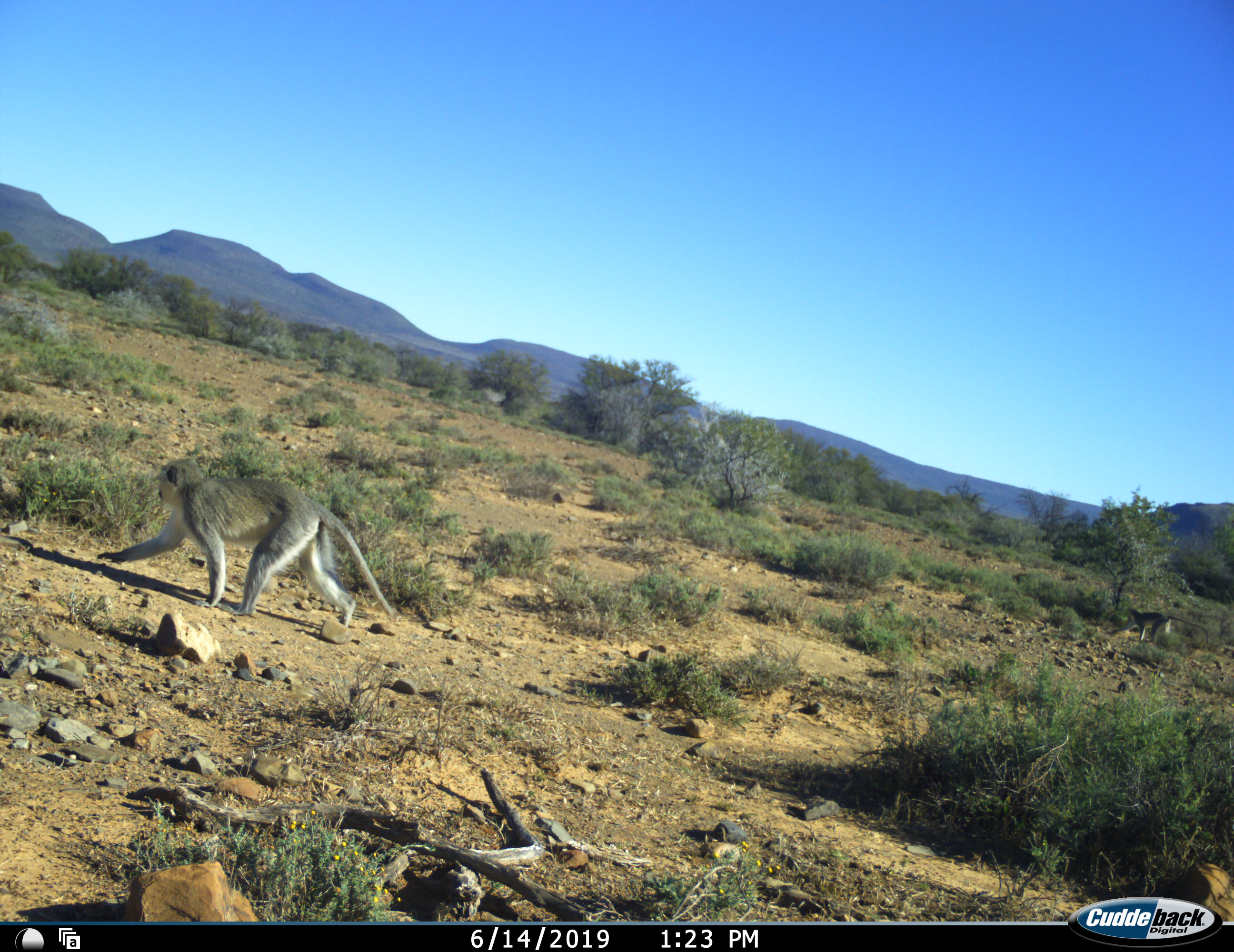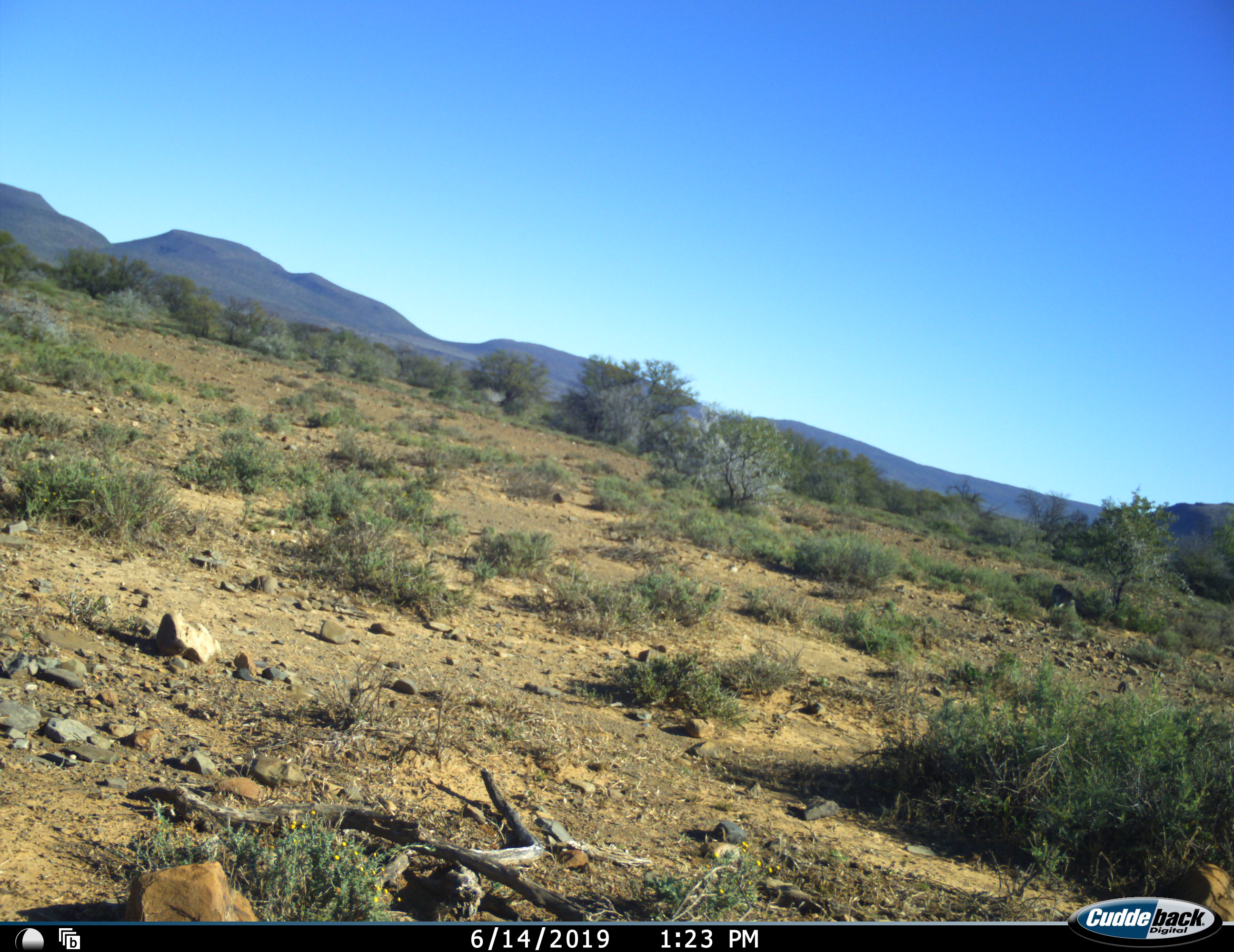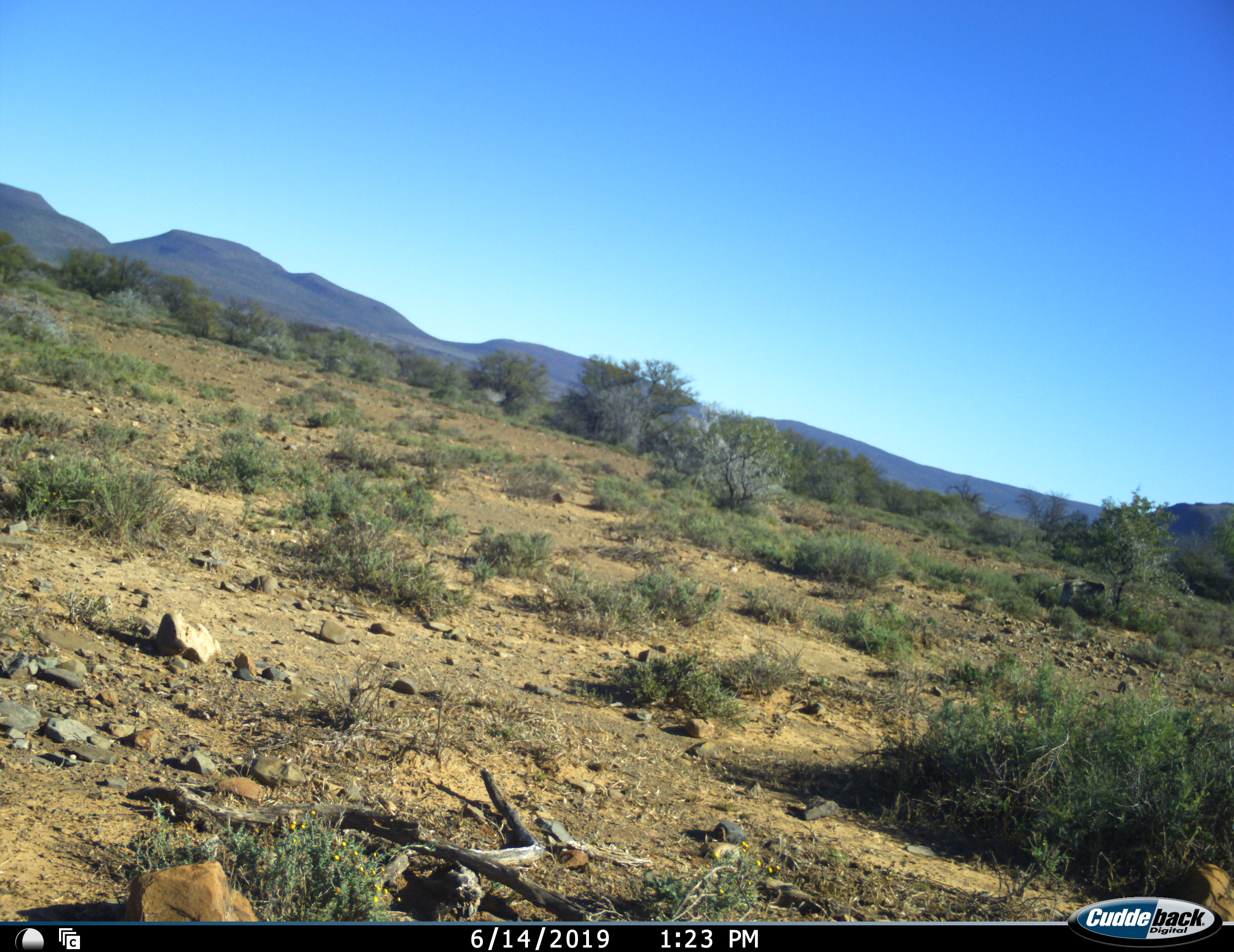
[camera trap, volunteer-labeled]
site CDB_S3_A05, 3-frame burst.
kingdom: Animalia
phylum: Chordata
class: Mammalia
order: Primates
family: Cercopithecidae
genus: Chlorocebus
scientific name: Chlorocebus pygerythrus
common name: vervet monkey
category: monkeyvervet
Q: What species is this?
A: Monkeyvervet (vervet monkey) (Chlorocebus pygerythrus).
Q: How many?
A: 2.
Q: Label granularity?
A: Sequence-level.